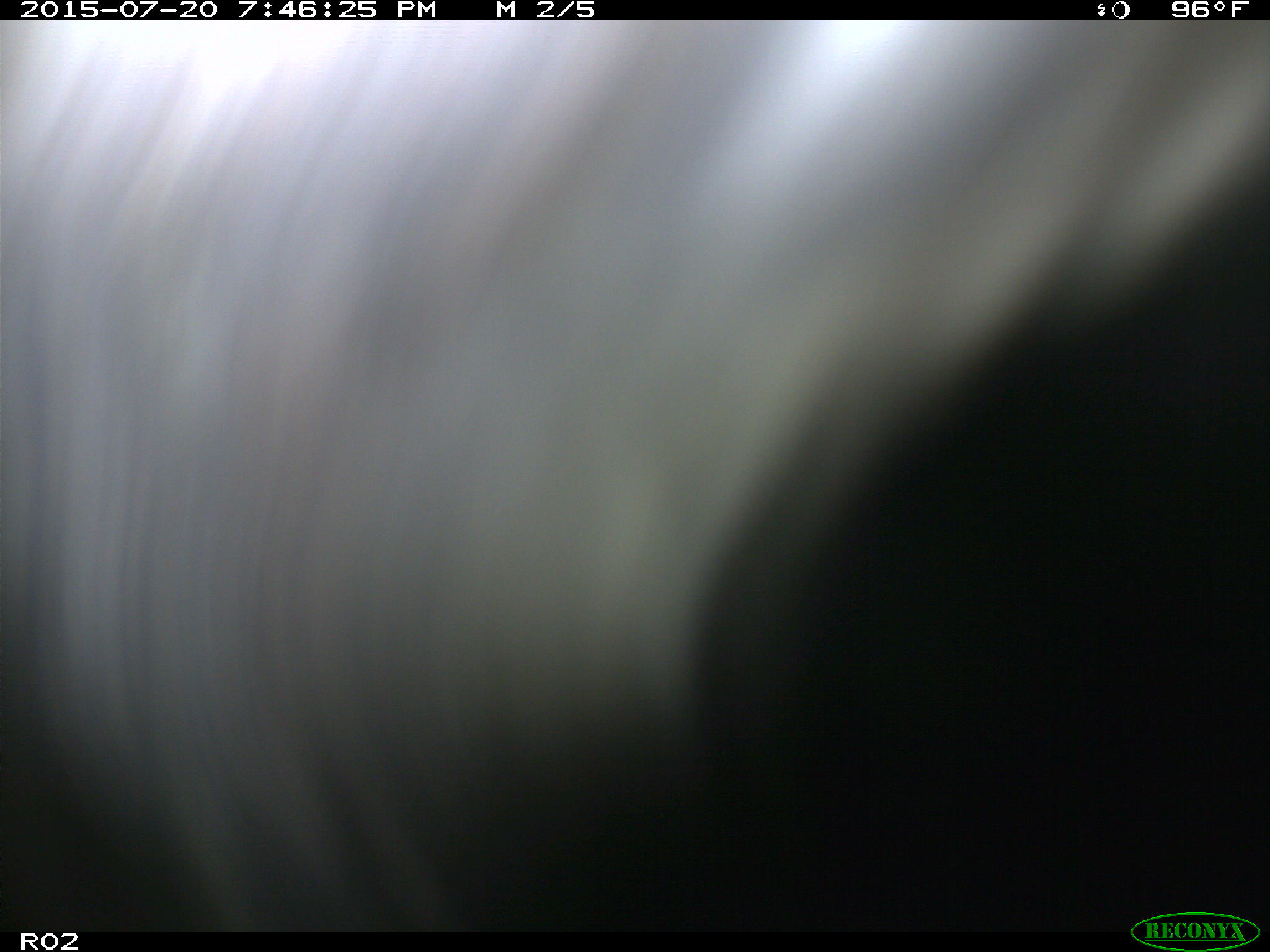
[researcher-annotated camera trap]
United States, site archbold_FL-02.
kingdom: Animalia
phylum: Chordata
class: Mammalia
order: Artiodactyla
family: Bovidae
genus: Bos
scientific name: Bos taurus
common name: domestic cow